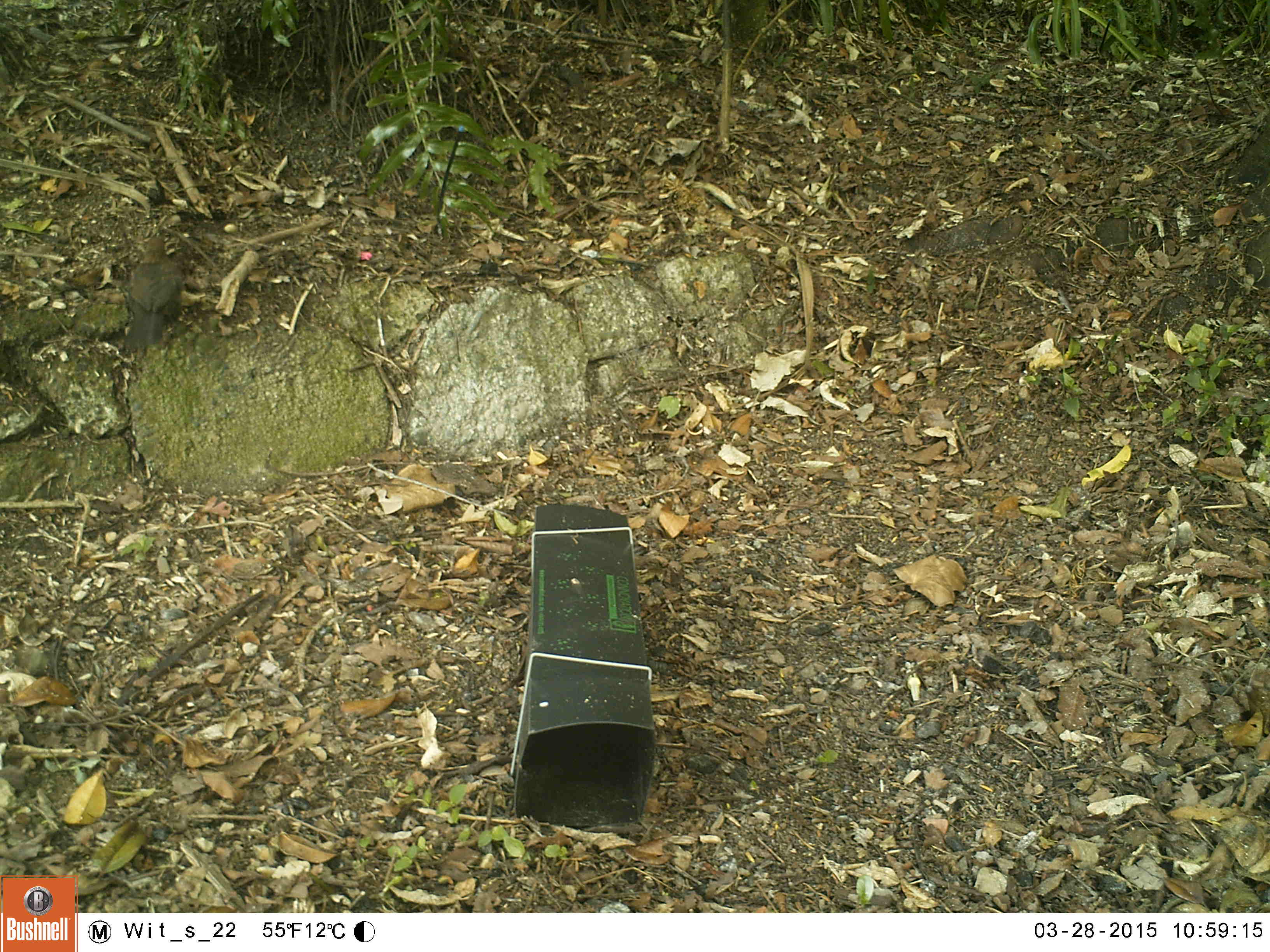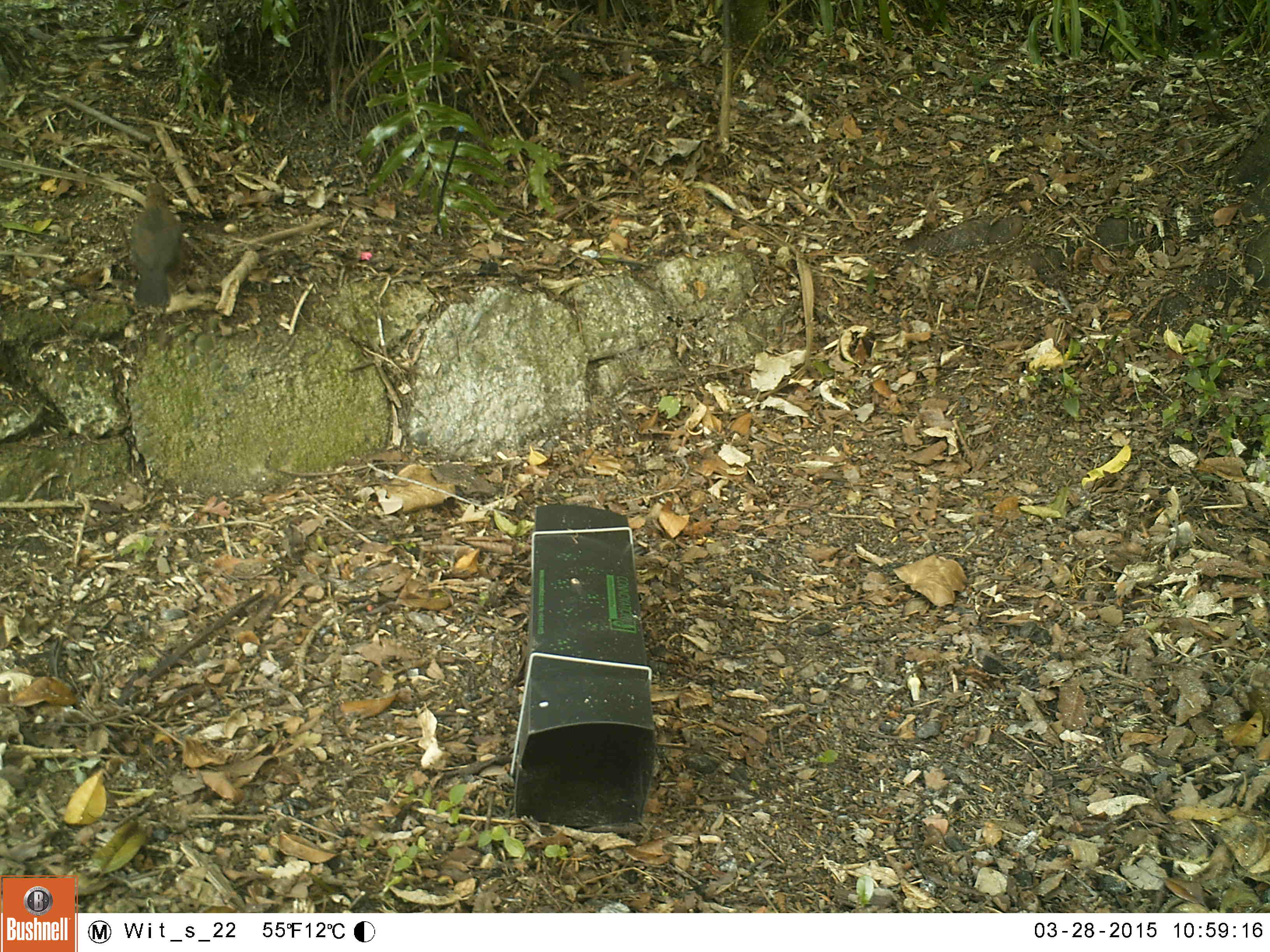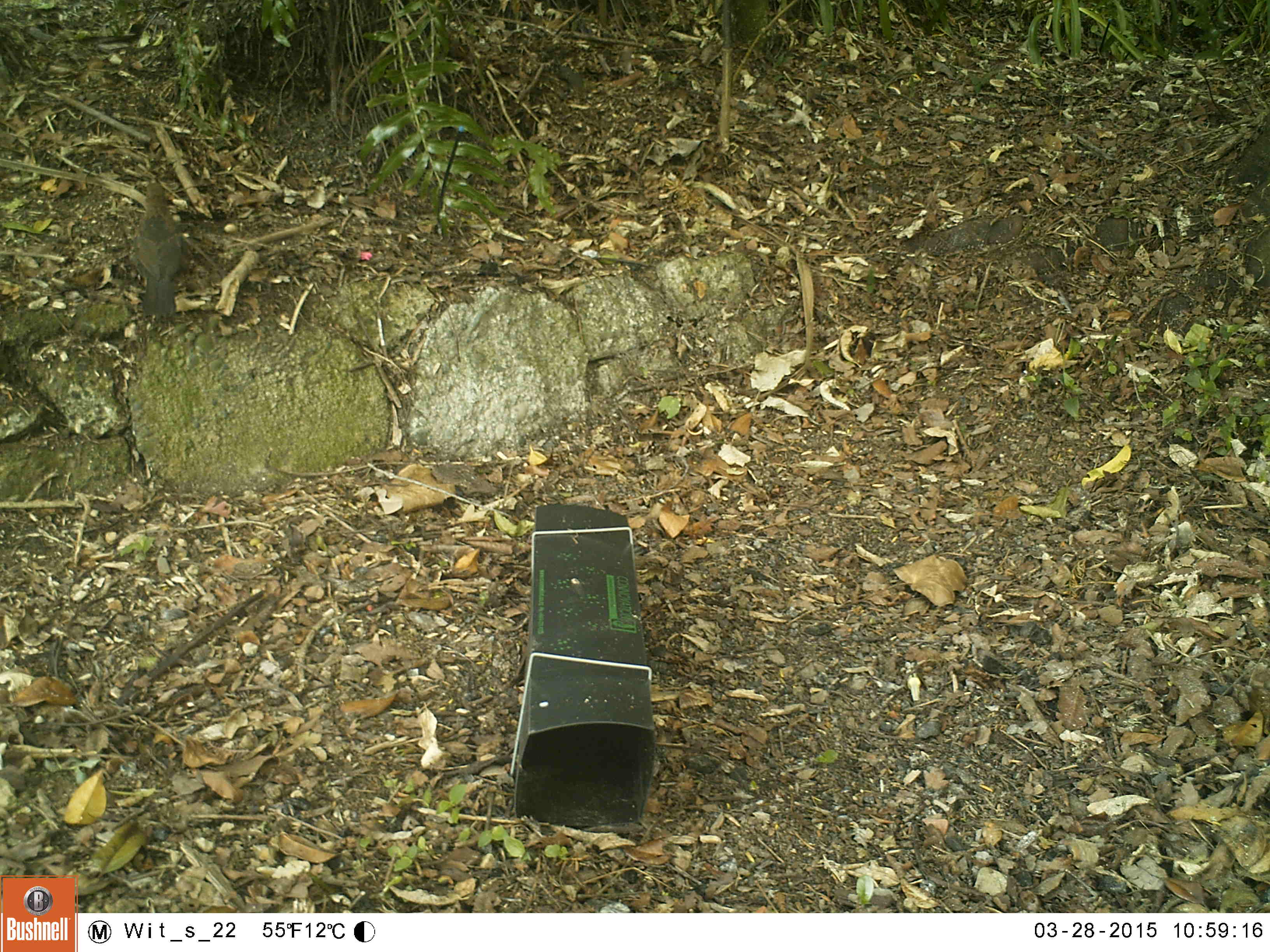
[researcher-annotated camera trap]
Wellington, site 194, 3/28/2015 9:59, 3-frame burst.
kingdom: Animalia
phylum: Chordata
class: Aves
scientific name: Aves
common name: bird